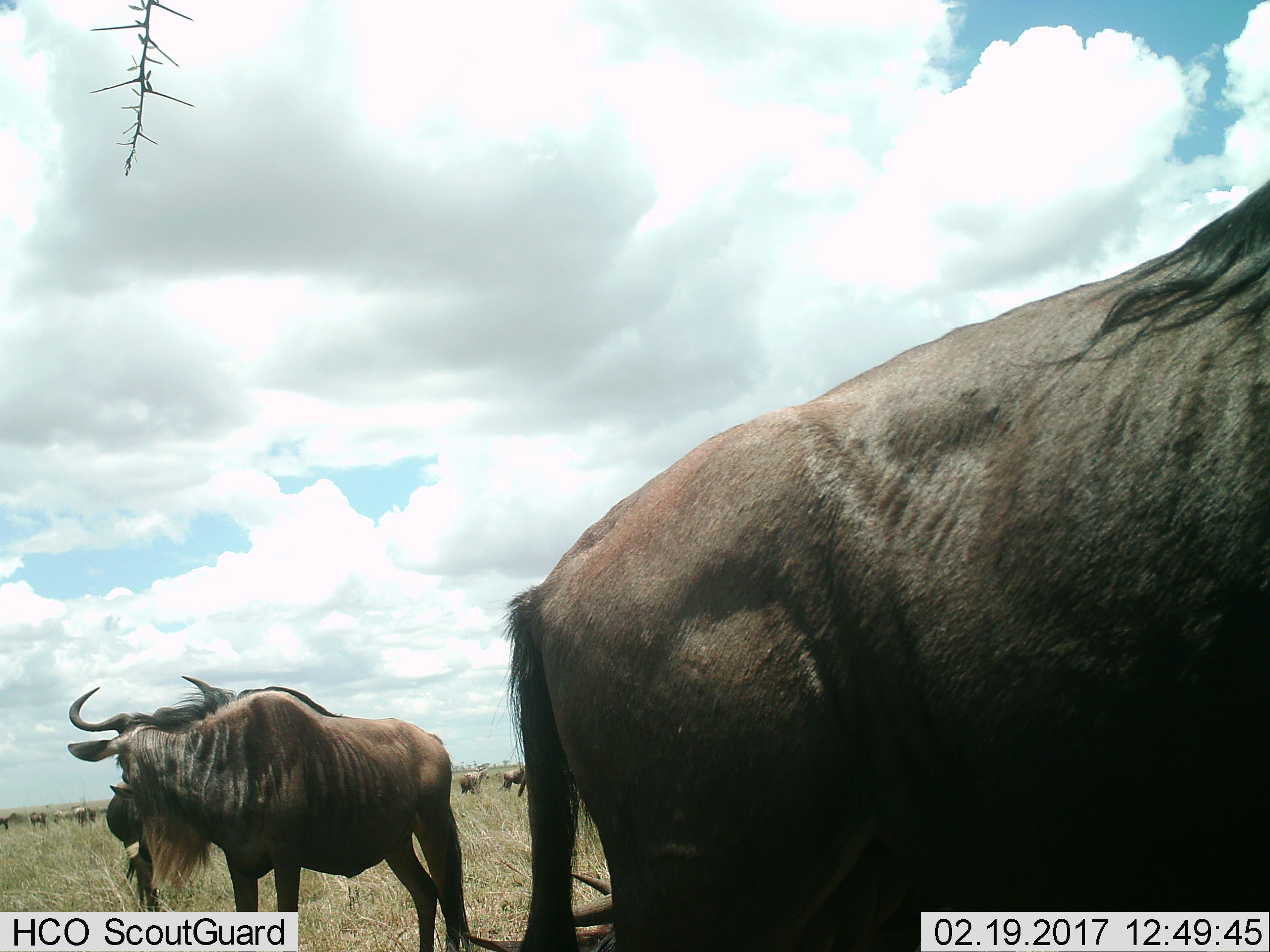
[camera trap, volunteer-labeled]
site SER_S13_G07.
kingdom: Animalia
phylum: Chordata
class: Mammalia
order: Artiodactyla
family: Bovidae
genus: Connochaetes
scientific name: Connochaetes taurinus taurinus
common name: blue wildebeest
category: wildebeestblue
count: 10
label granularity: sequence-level